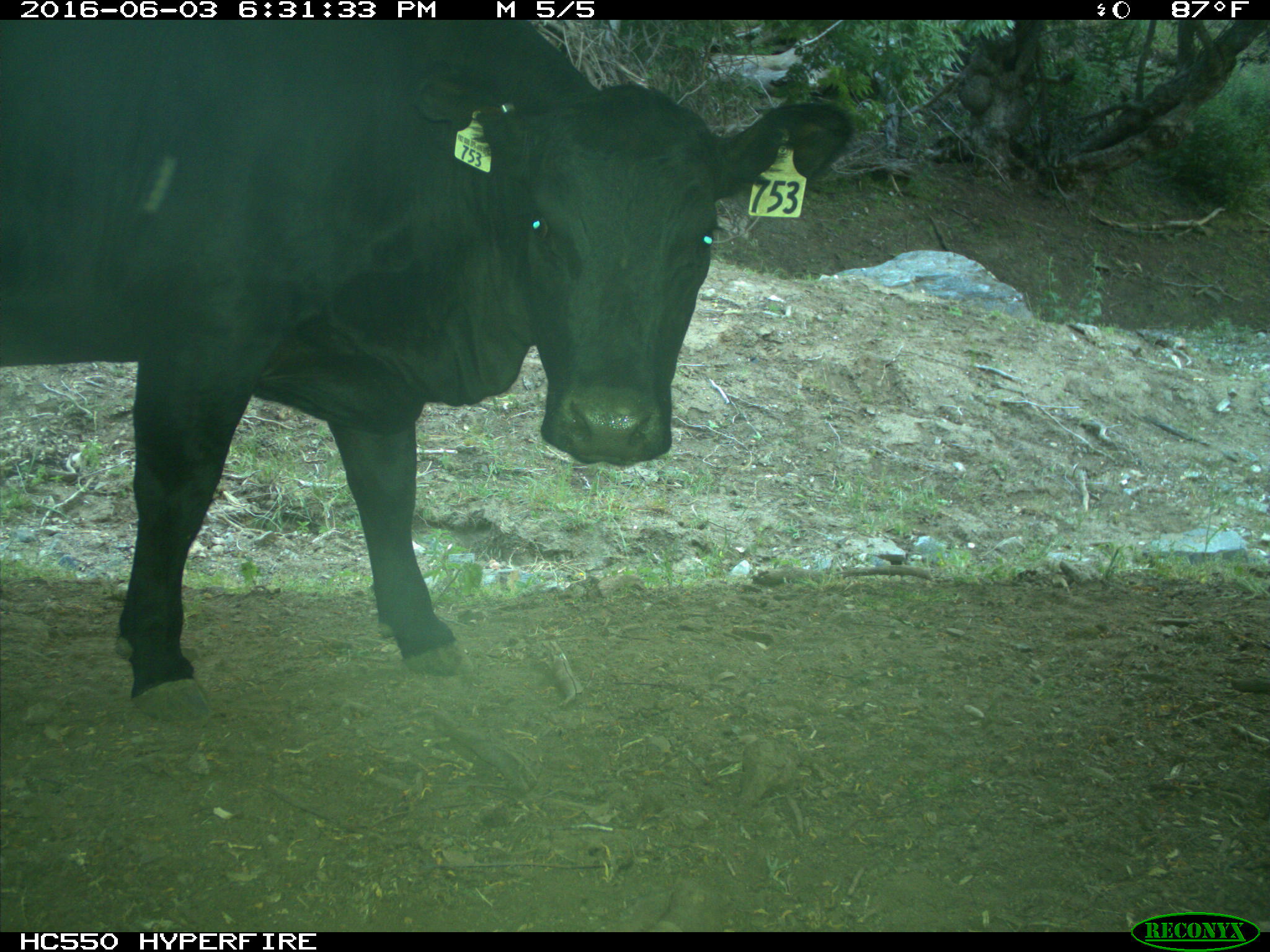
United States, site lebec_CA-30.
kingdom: Animalia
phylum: Chordata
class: Mammalia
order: Artiodactyla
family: Bovidae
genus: Bos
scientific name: Bos taurus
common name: domestic cow